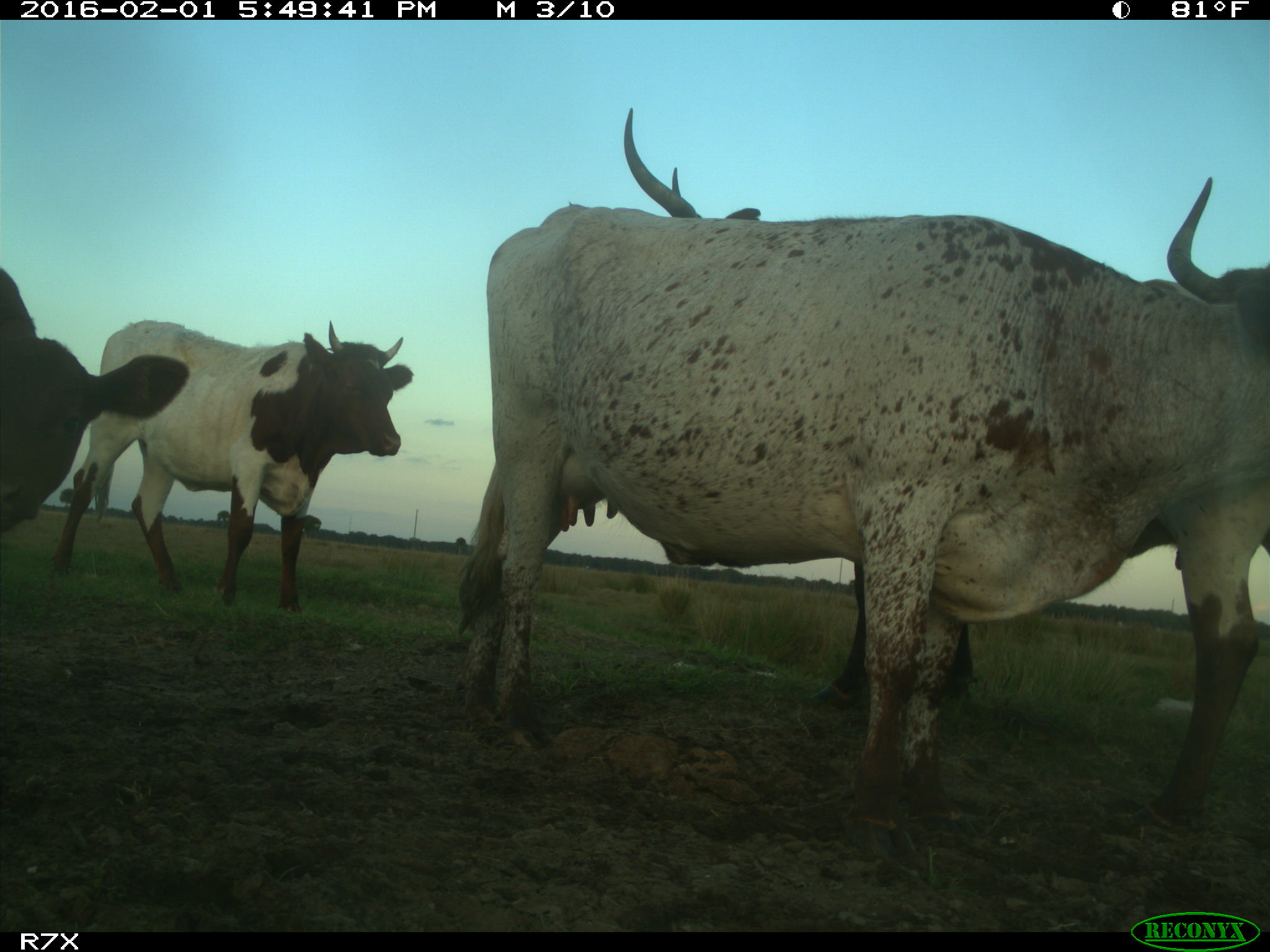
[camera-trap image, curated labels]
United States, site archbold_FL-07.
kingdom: Animalia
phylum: Chordata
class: Mammalia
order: Artiodactyla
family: Bovidae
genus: Bos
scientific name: Bos taurus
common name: domestic cow